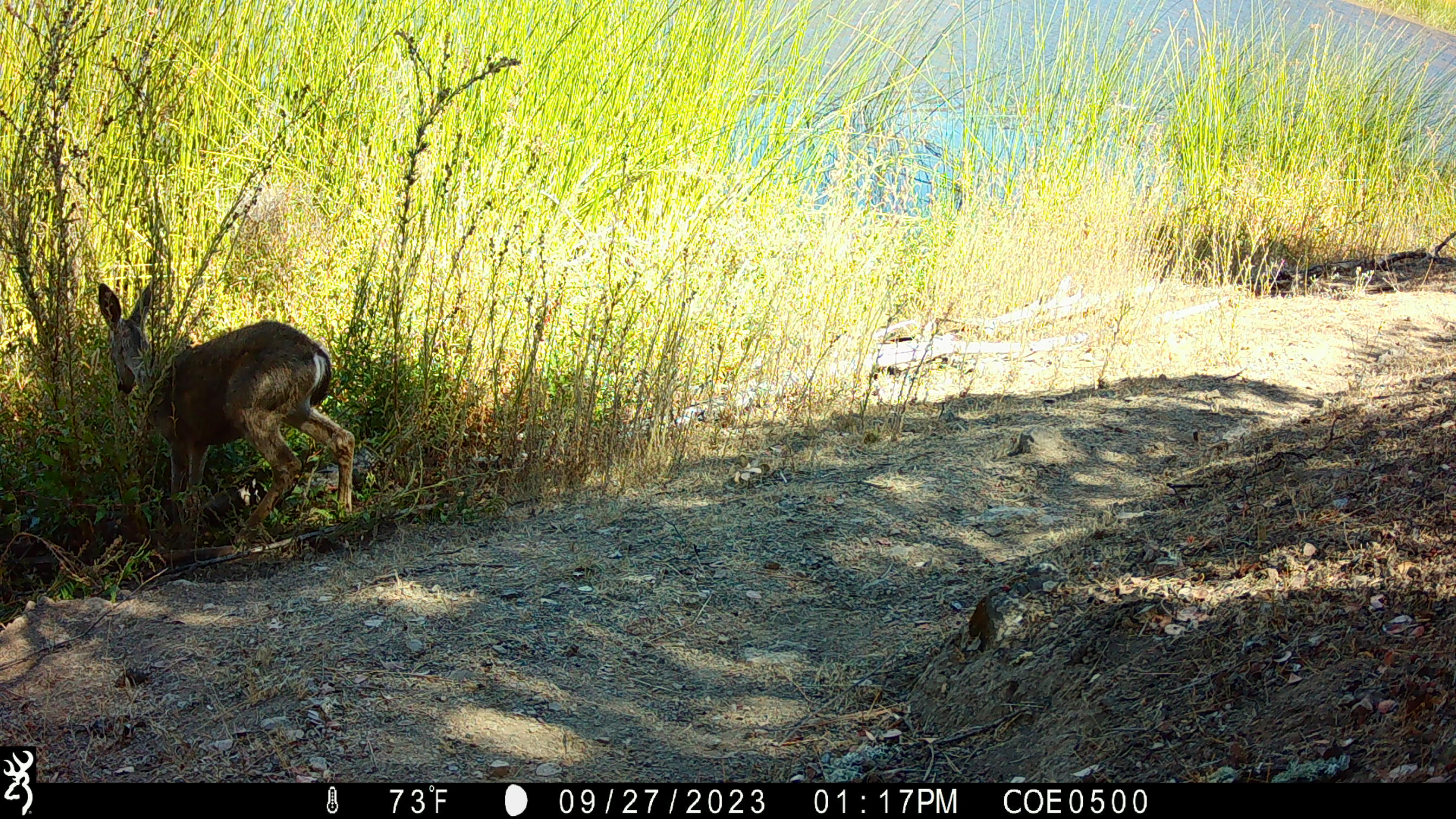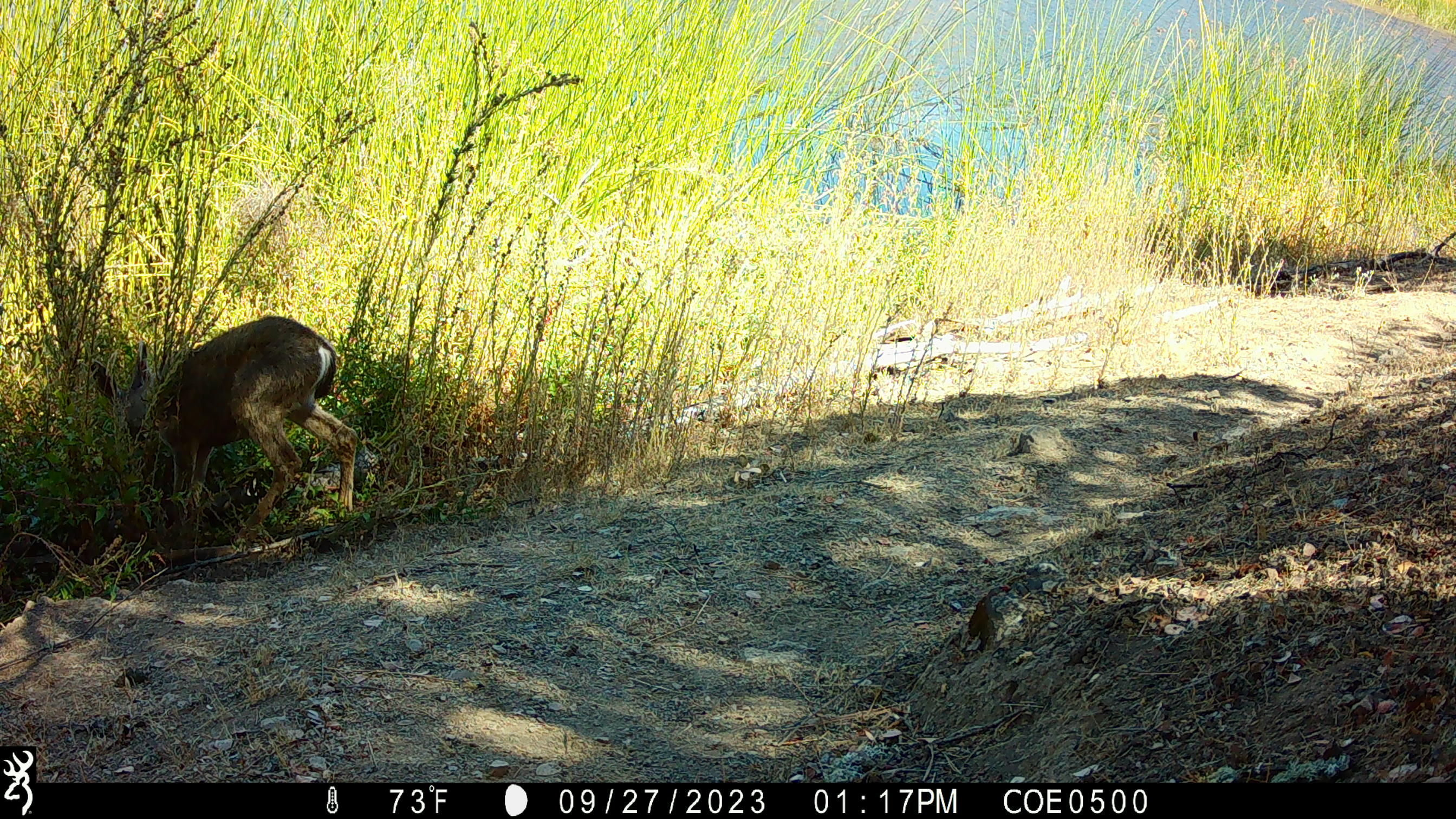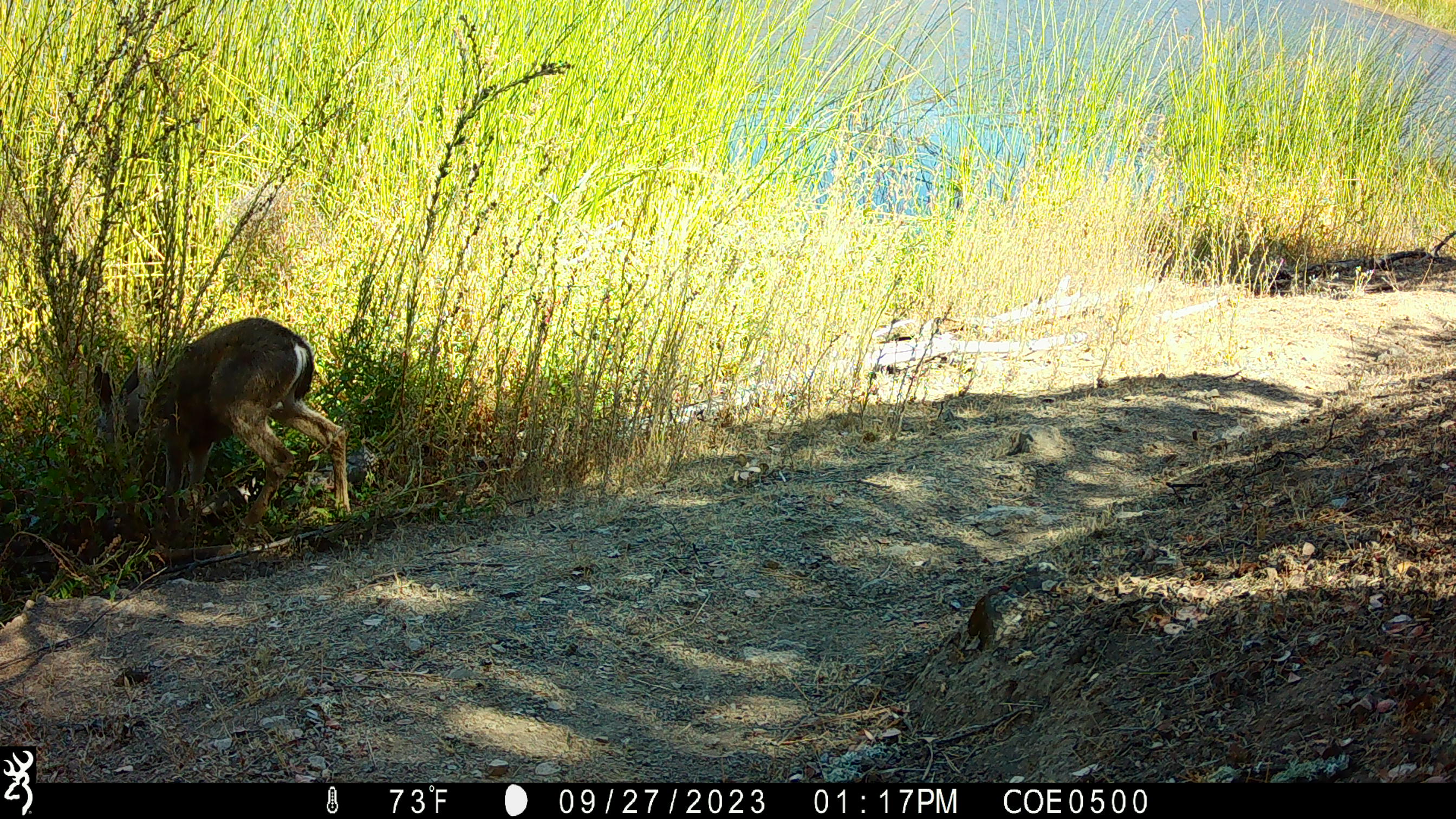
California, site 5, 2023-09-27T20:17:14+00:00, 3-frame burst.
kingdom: Animalia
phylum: Chordata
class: Mammalia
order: Artiodactyla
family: Cervidae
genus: Odocoileus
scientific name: Odocoileus hemionus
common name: mule deer